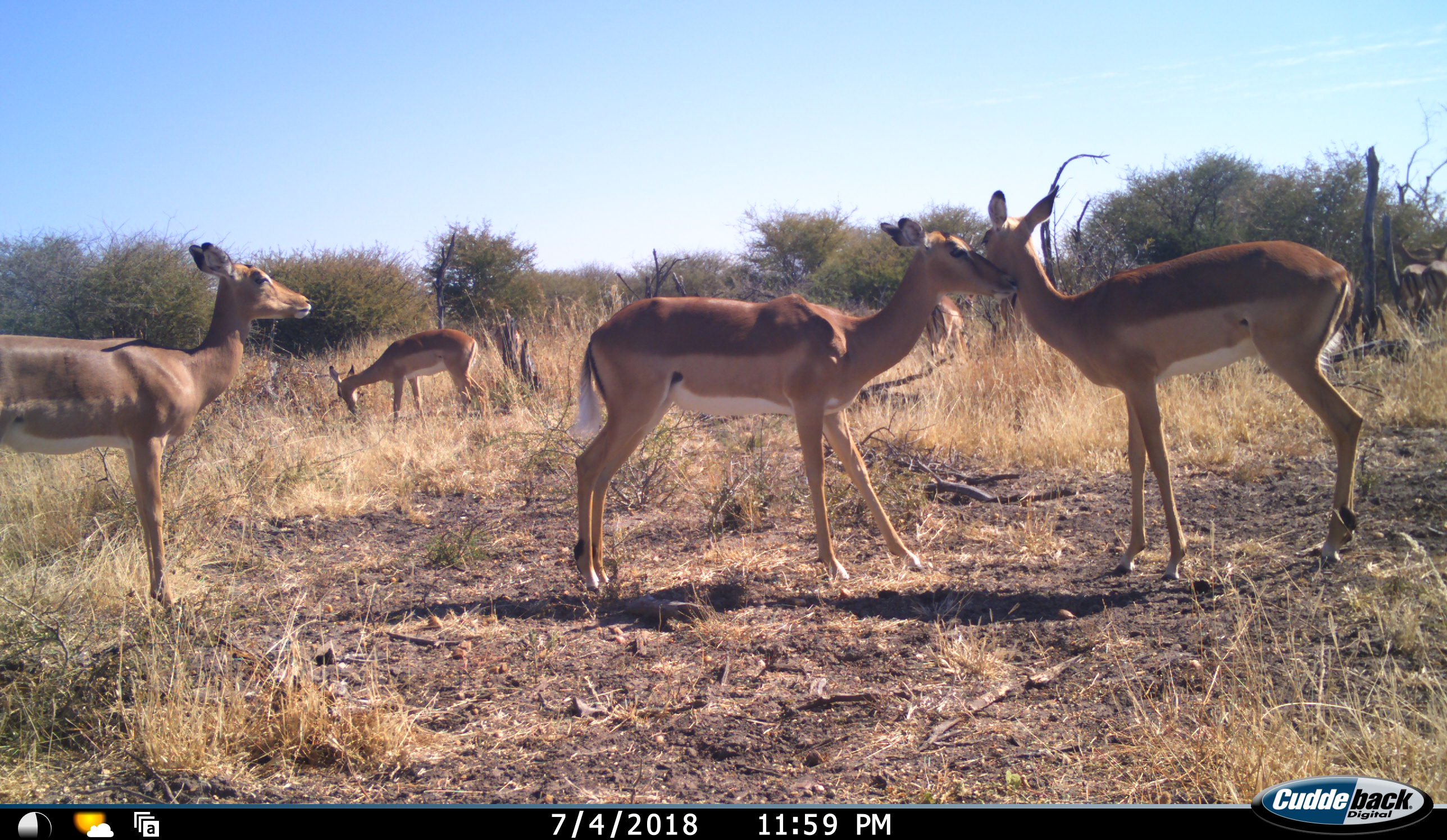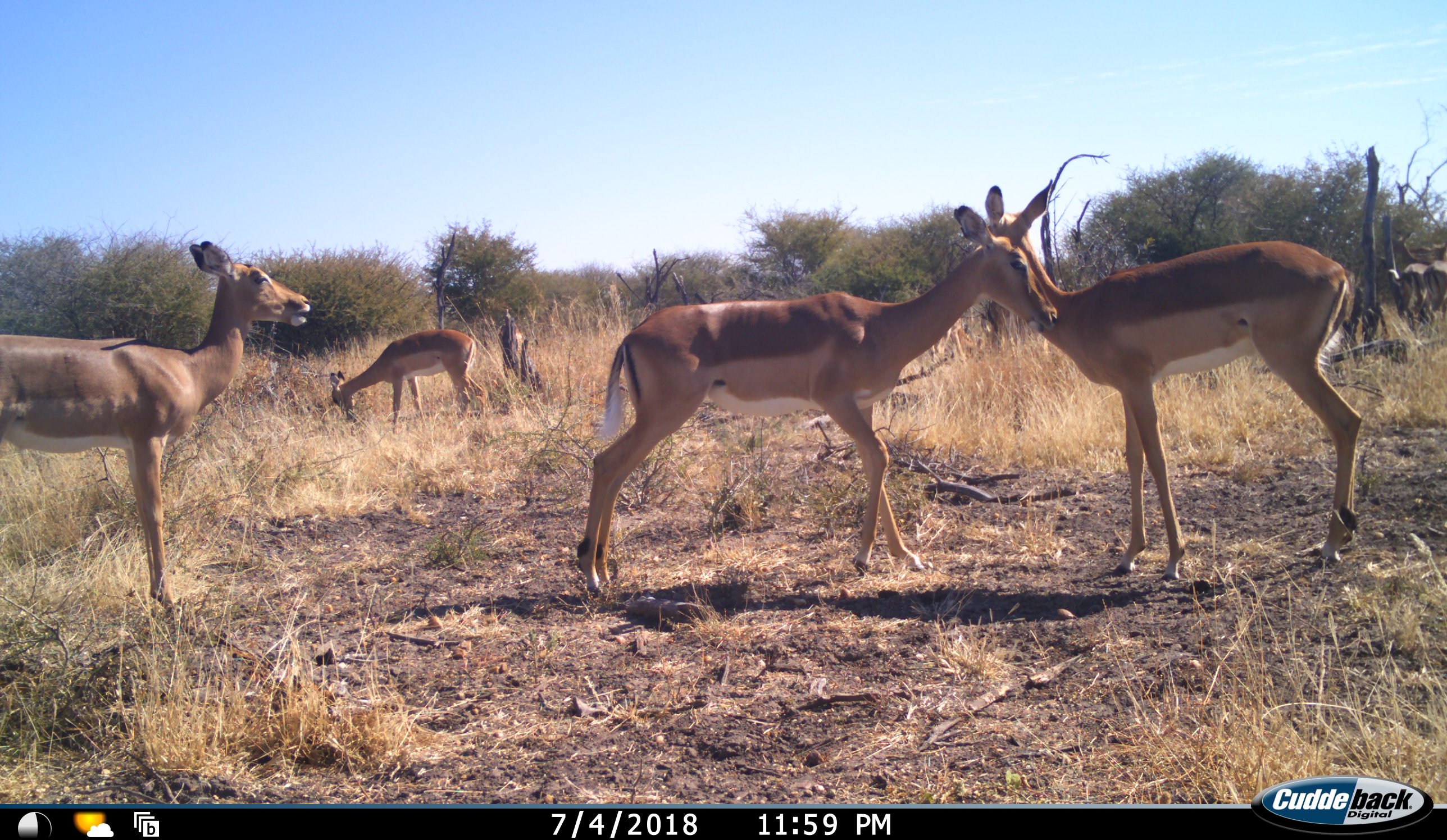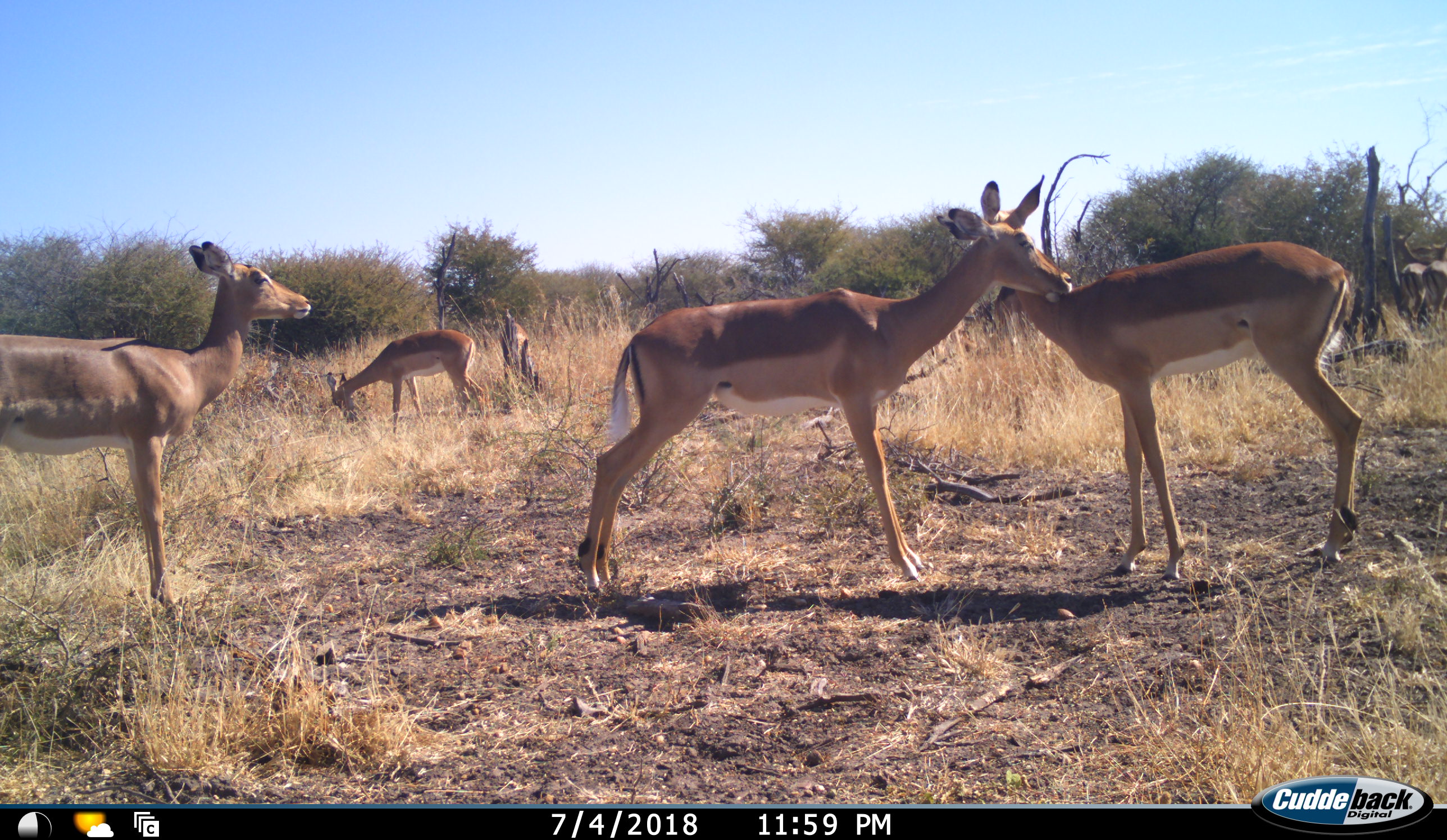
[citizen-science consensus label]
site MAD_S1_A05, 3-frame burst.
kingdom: Animalia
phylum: Chordata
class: Mammalia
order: Artiodactyla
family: Bovidae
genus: Aepyceros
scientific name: Aepyceros melampus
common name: impala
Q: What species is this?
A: Impala (Aepyceros melampus).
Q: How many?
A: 7.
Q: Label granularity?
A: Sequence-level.